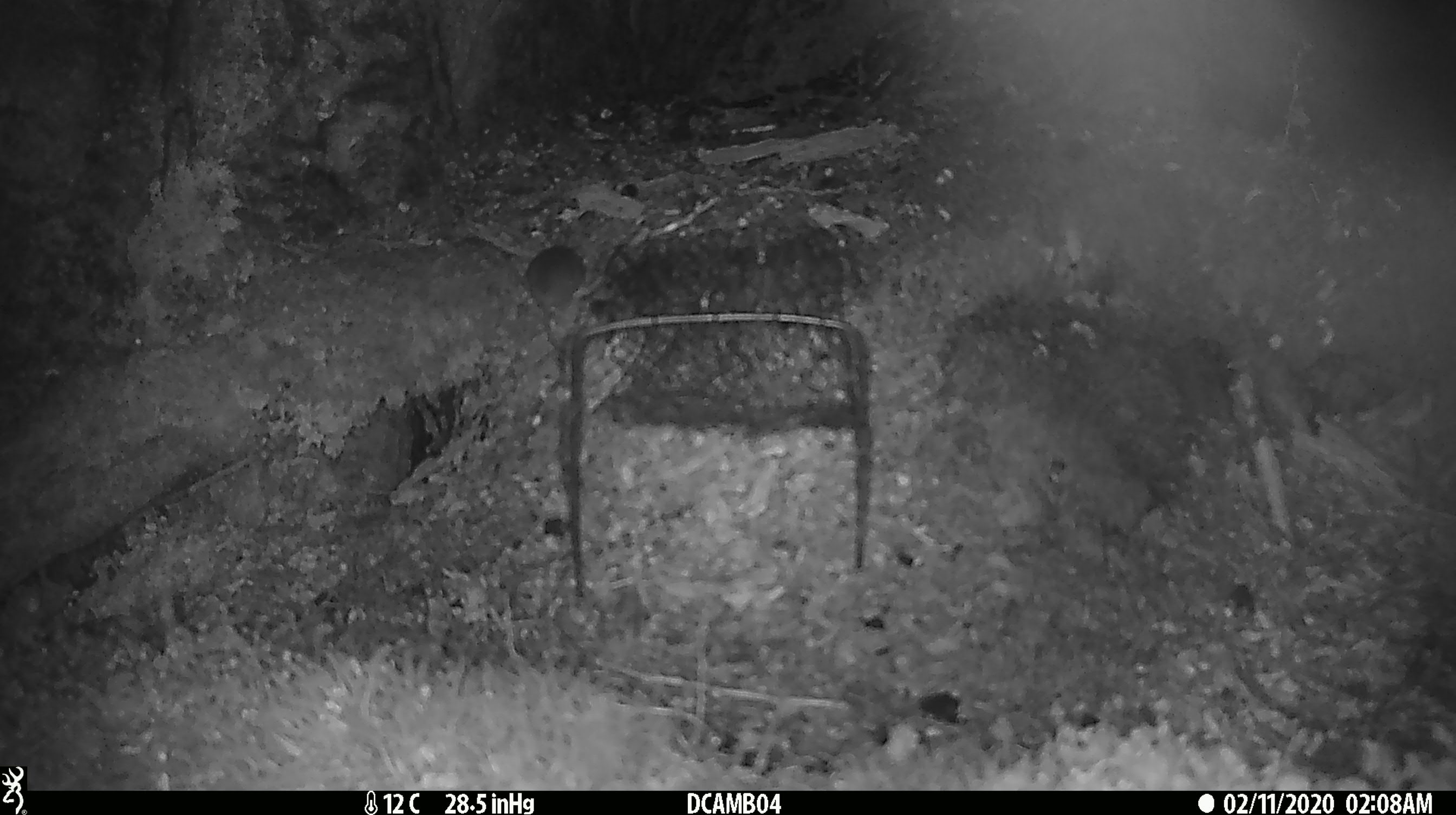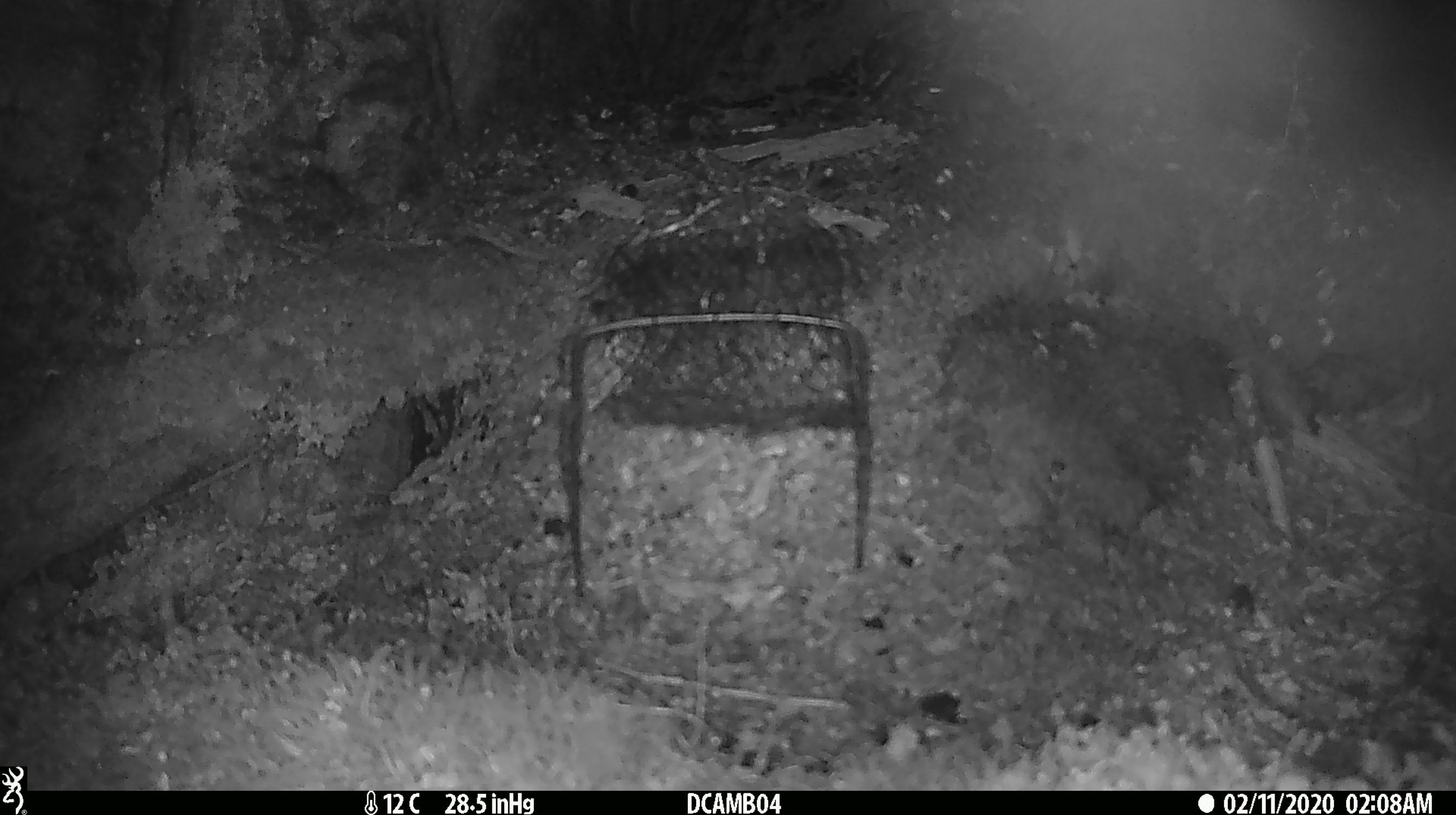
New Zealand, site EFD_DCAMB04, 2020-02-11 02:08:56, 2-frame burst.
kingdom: Animalia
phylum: Chordata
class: Mammalia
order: Rodentia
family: Muridae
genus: Mus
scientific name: Mus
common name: mouse